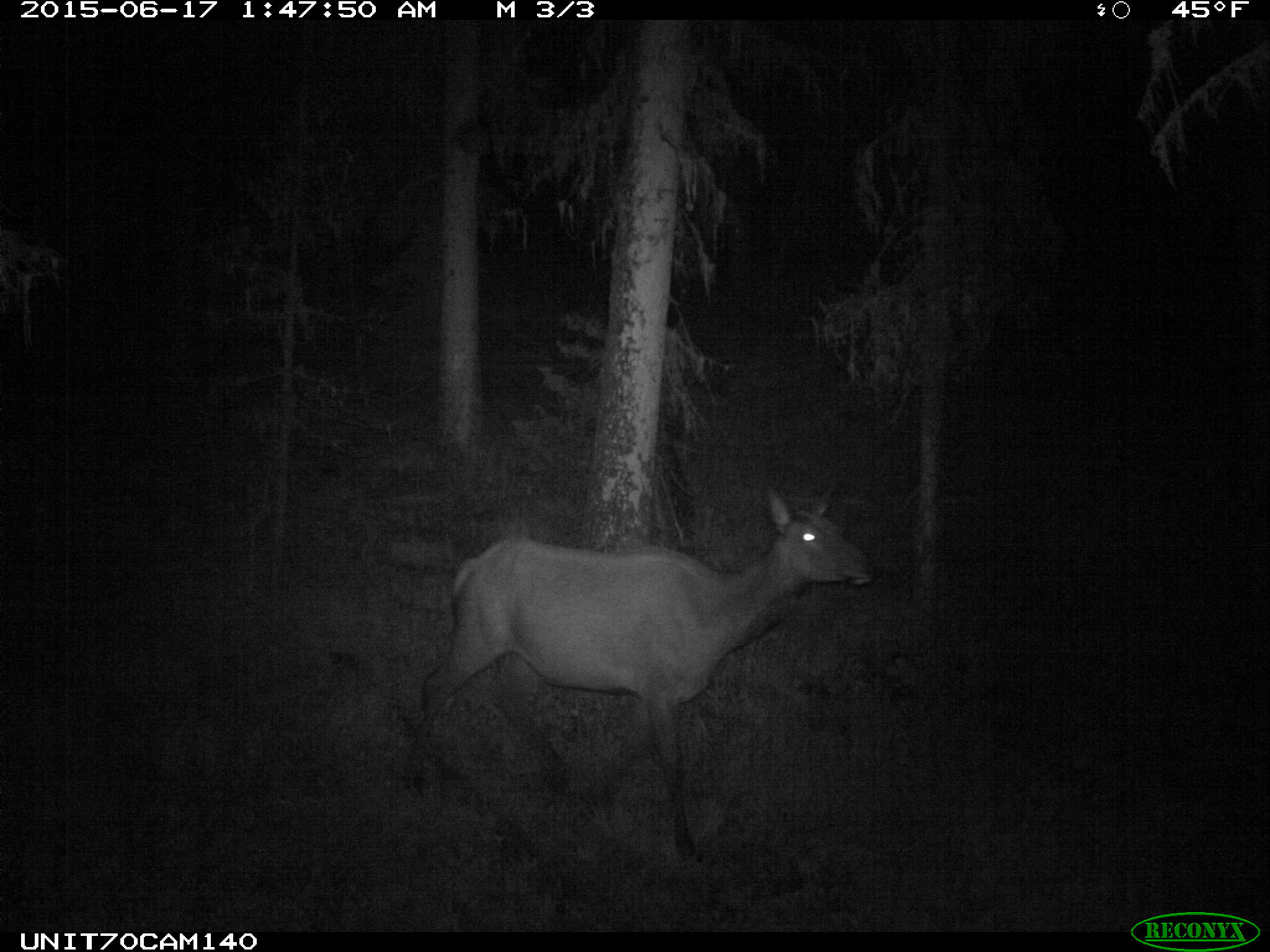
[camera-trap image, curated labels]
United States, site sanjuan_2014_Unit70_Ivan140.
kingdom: Animalia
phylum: Chordata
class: Mammalia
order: Artiodactyla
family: Cervidae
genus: Cervus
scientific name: Cervus elaphus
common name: red deer